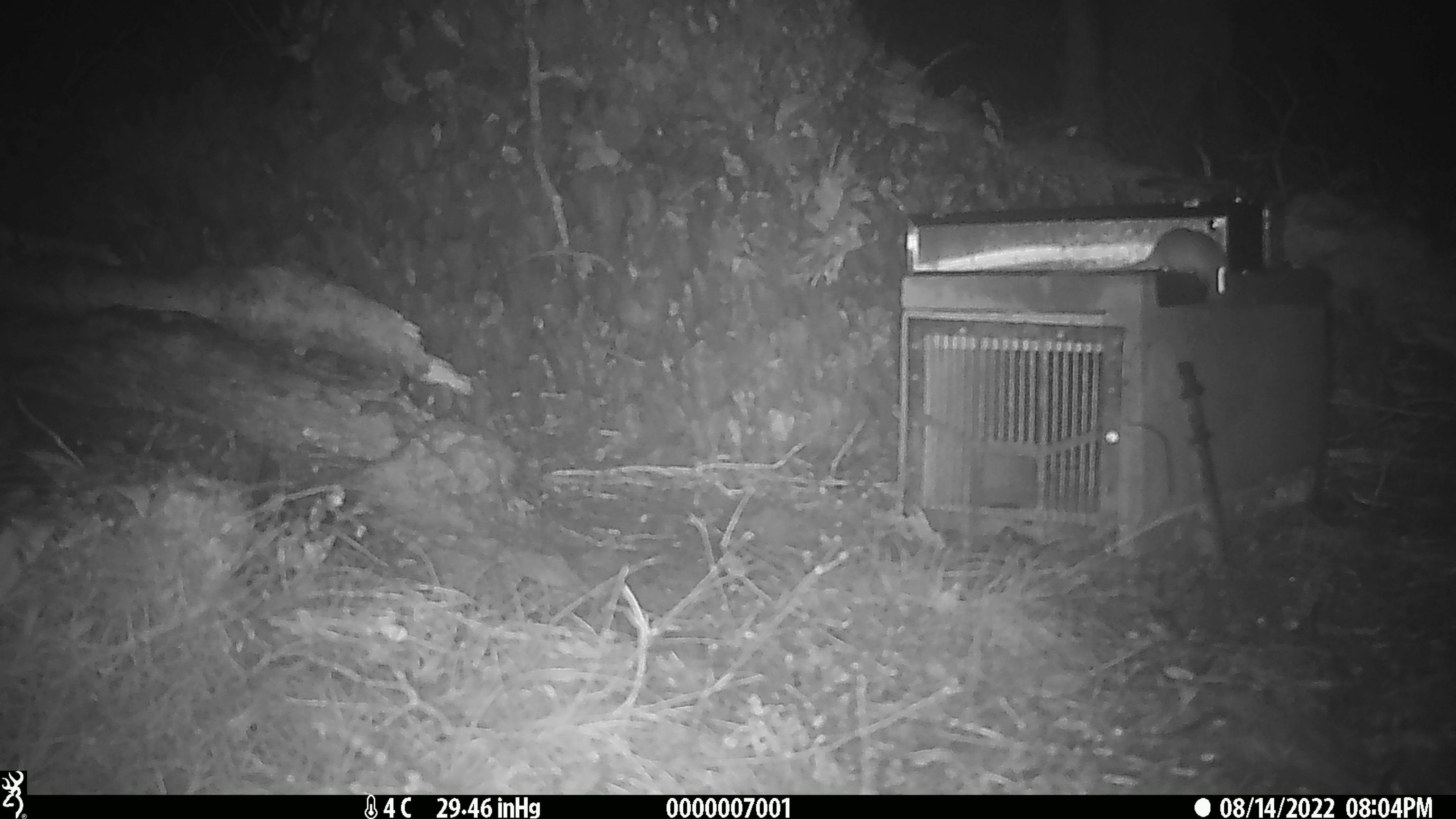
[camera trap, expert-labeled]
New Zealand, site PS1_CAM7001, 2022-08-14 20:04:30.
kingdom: Animalia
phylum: Chordata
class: Mammalia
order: Rodentia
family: Muridae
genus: Mus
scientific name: Mus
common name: mouse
Mouse (Mus).